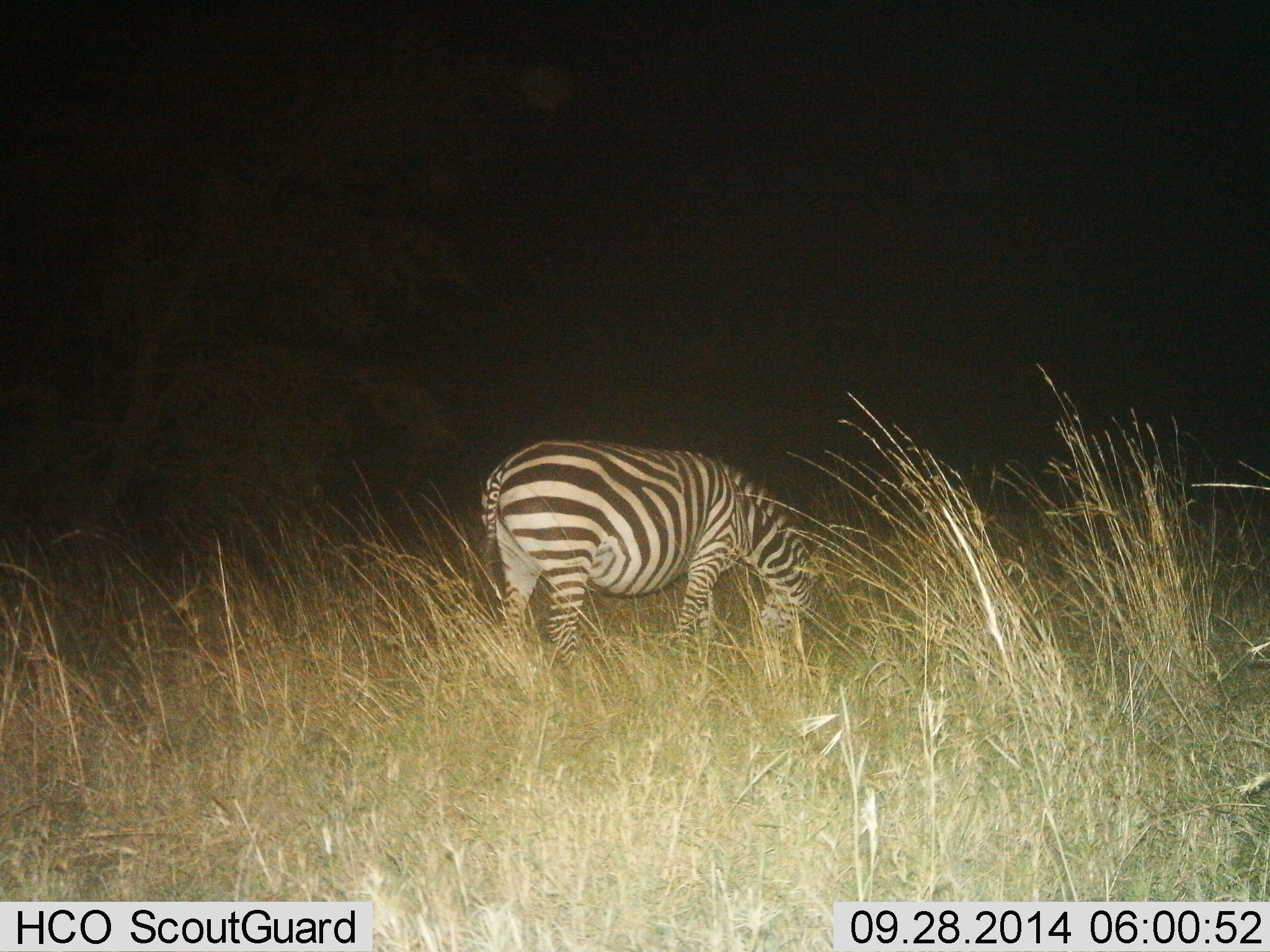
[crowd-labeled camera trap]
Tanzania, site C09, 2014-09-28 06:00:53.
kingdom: Animalia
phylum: Chordata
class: Mammalia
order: Perissodactyla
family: Equidae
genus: Equus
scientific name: Equus quagga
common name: plains zebra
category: zebra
Zebra (plains zebra) (Equus quagga), count 1. Behavior (volunteer vote fractions): standing 20%, resting 0%, moving 0%, interacting 0%. Young present (vote fraction): 0%. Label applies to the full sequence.